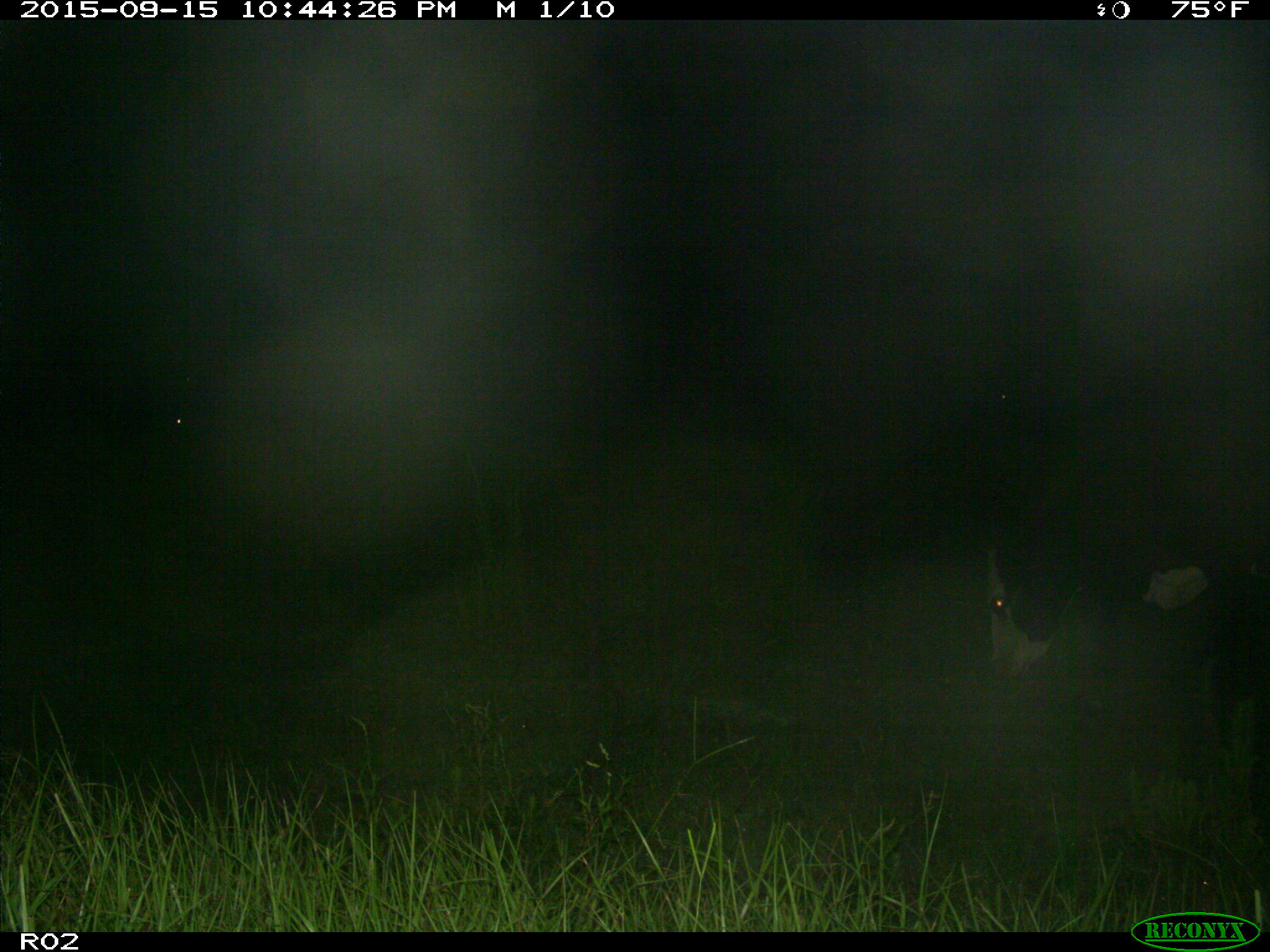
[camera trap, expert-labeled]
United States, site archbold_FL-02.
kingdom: Animalia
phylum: Chordata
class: Mammalia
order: Artiodactyla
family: Bovidae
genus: Bos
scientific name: Bos taurus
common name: domestic cow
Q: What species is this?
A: Bos taurus (domestic cow).